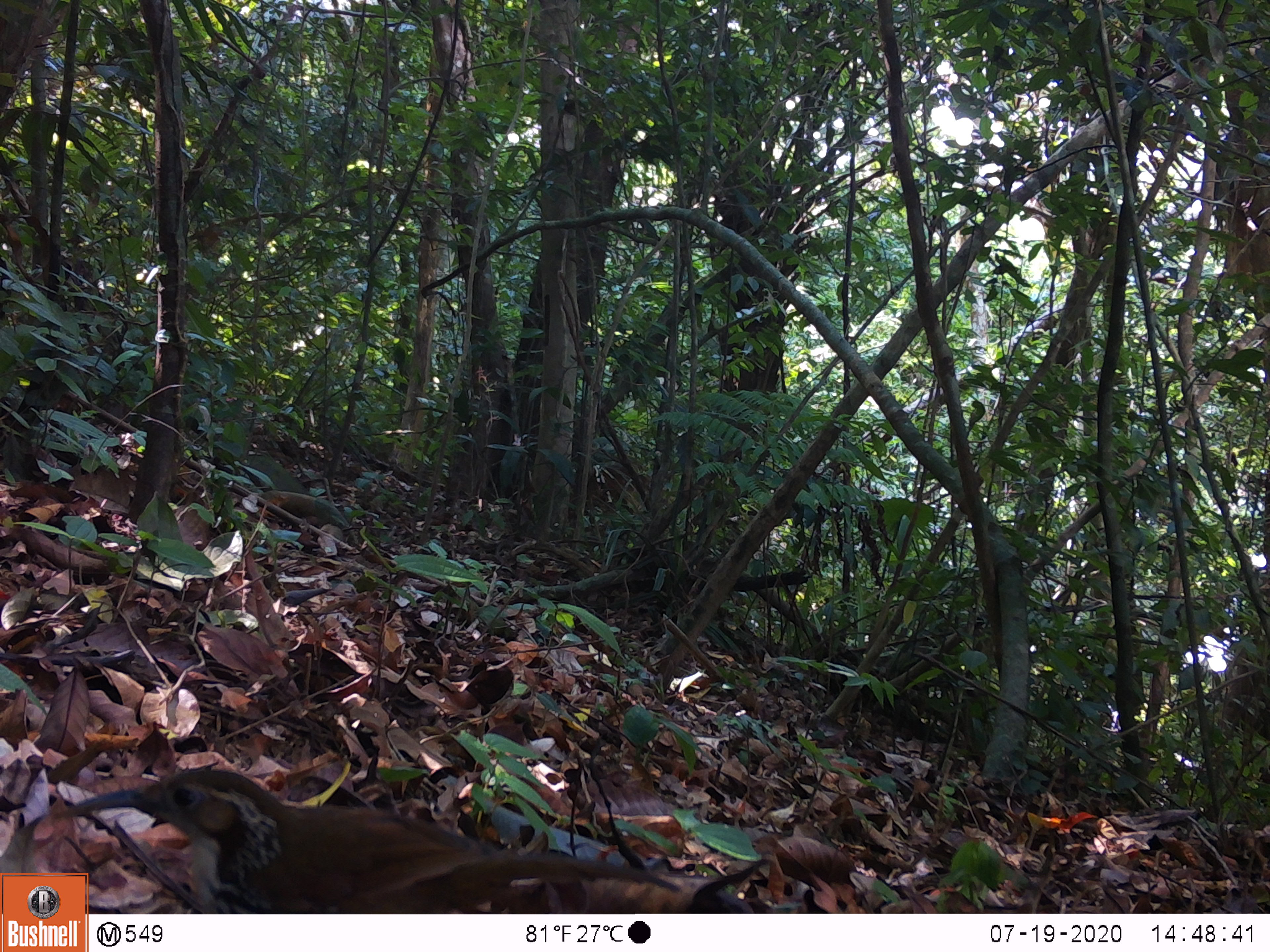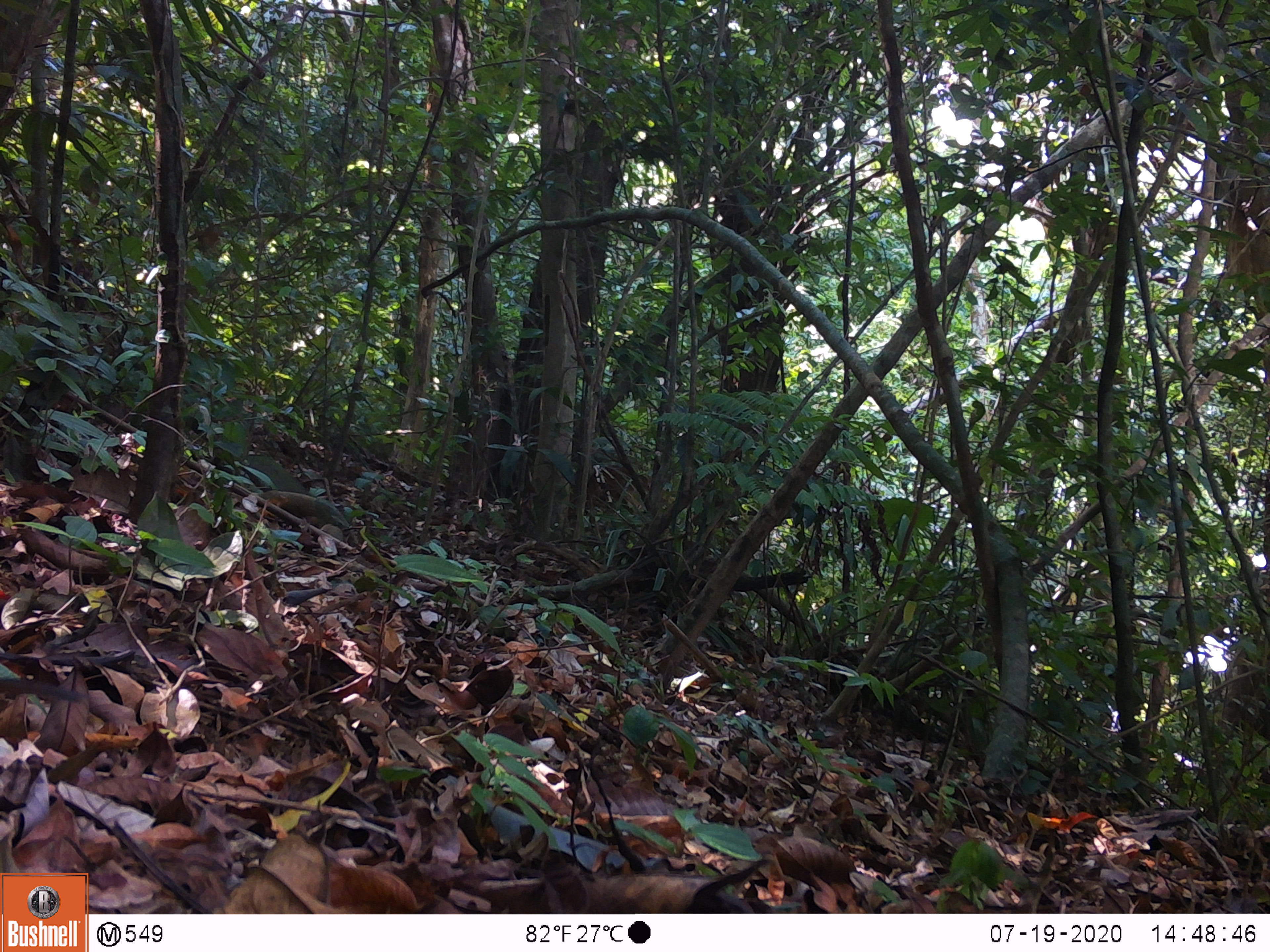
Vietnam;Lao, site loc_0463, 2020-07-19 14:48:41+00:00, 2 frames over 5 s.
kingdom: Animalia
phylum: Chordata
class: Aves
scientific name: Aves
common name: bird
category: unidentified bird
Unidentified bird (bird) (Aves). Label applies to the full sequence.